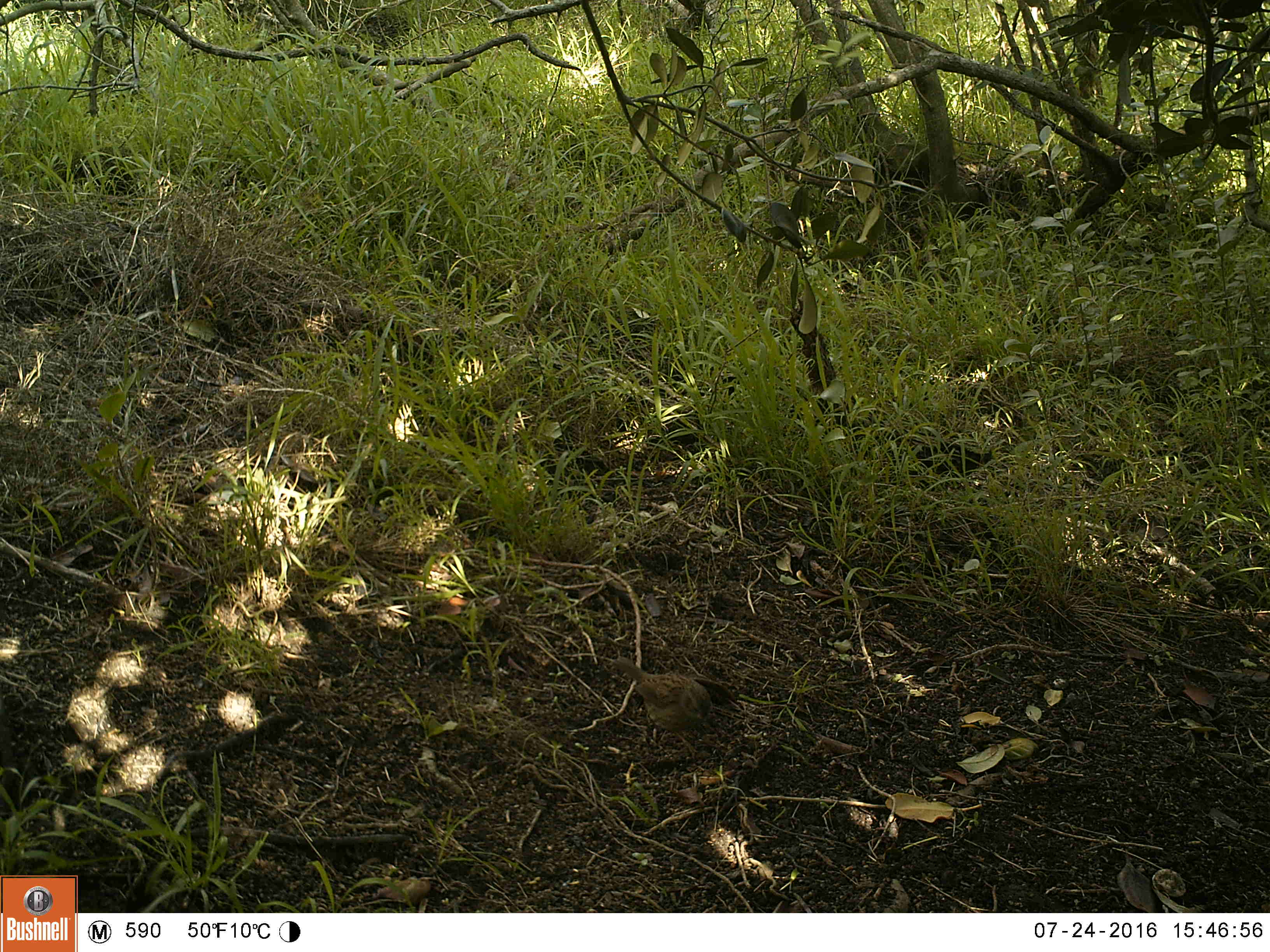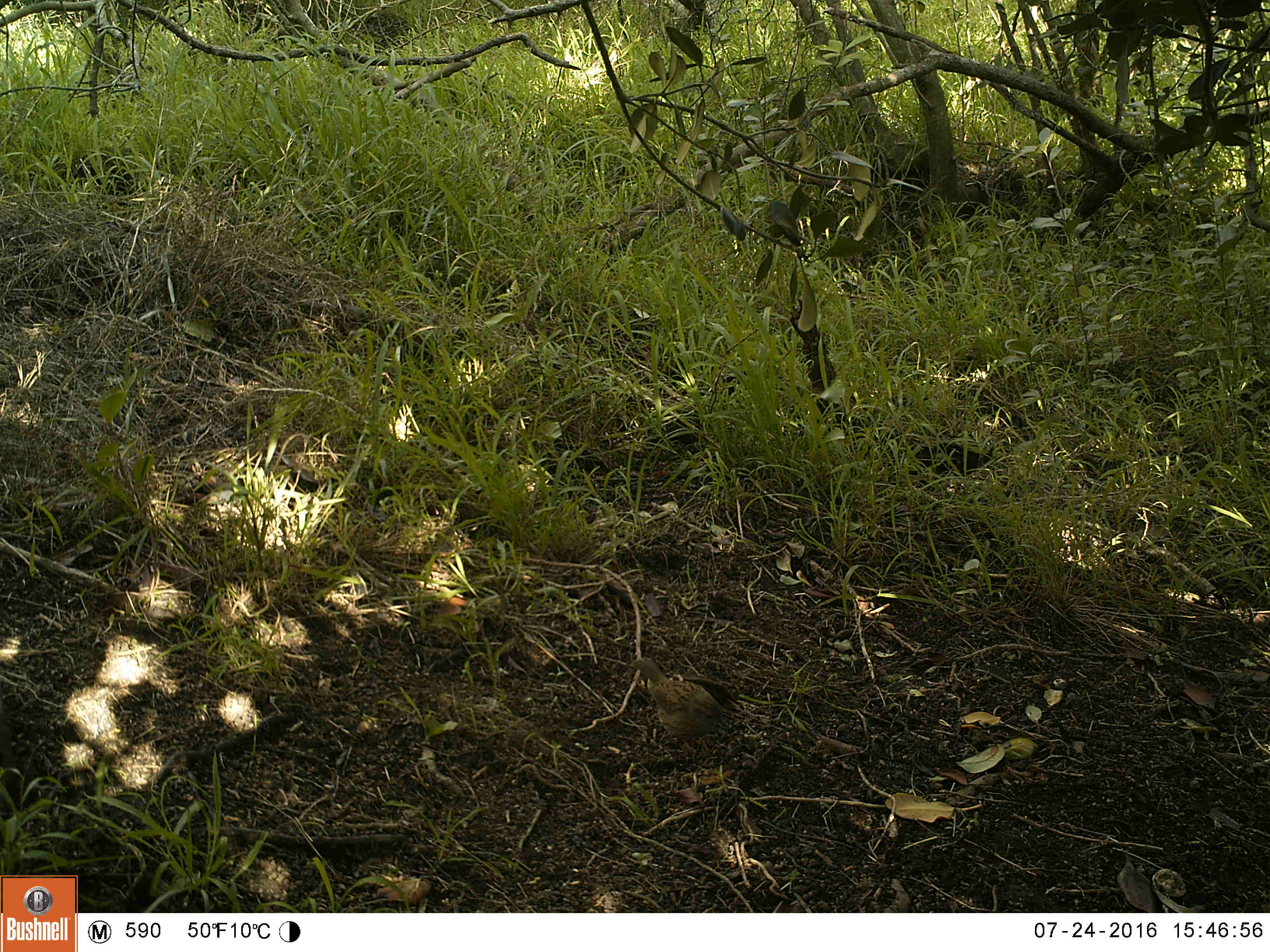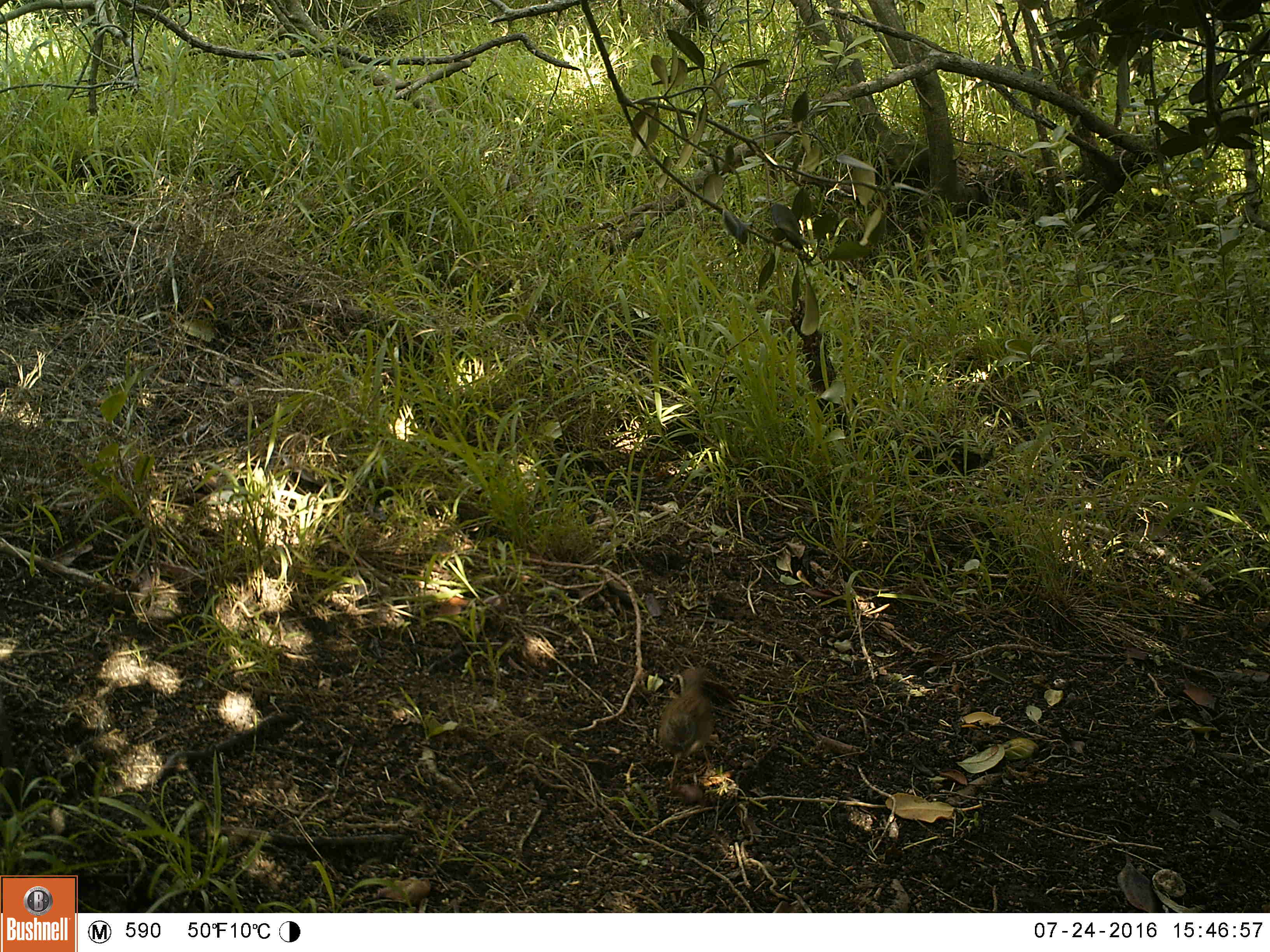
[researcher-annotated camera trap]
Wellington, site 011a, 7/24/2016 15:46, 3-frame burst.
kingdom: Animalia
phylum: Chordata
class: Aves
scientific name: Aves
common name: bird